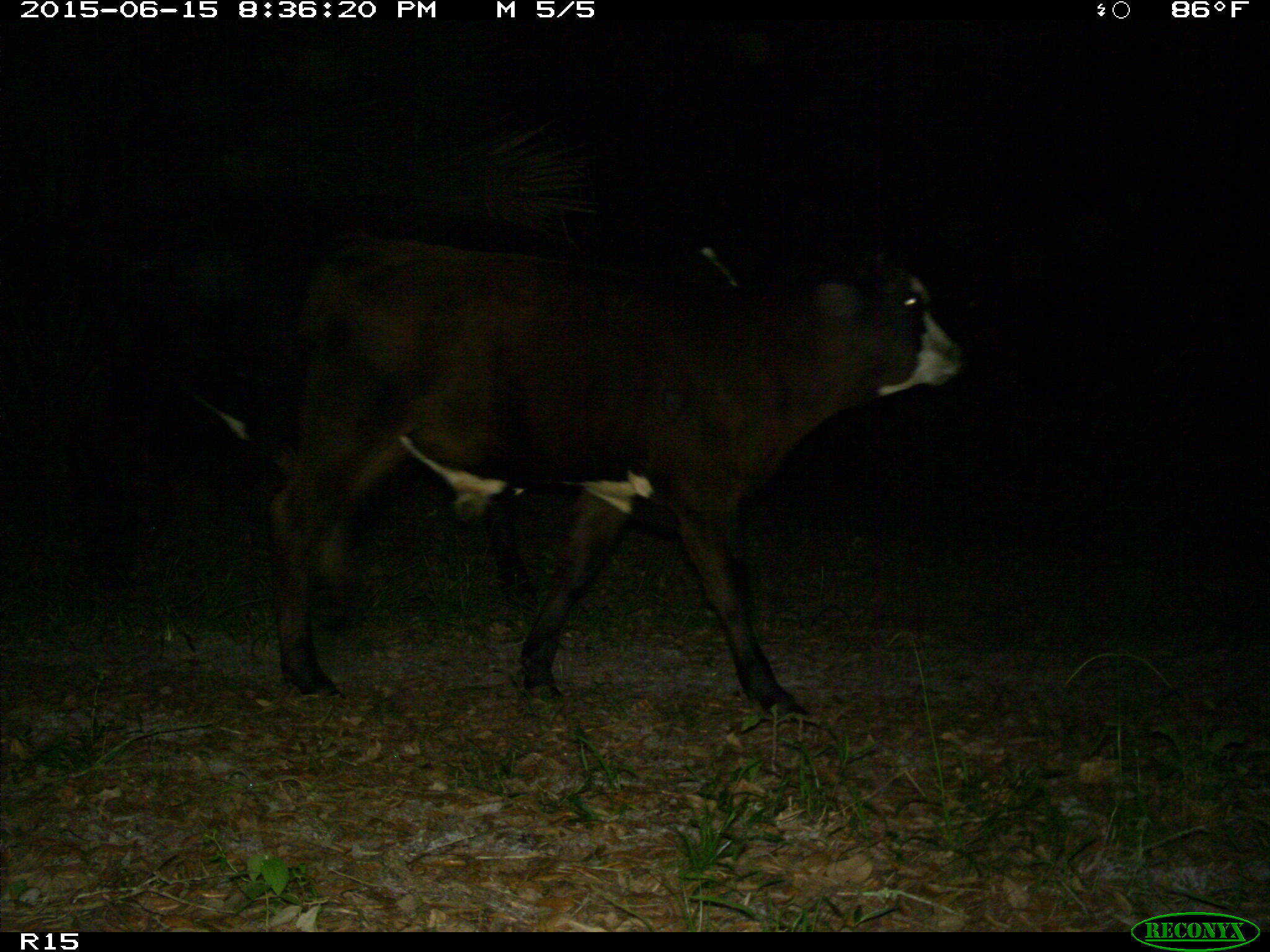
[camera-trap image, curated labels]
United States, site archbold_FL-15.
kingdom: Animalia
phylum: Chordata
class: Mammalia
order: Artiodactyla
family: Bovidae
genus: Bos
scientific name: Bos taurus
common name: domestic cow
Bos taurus (domestic cow).